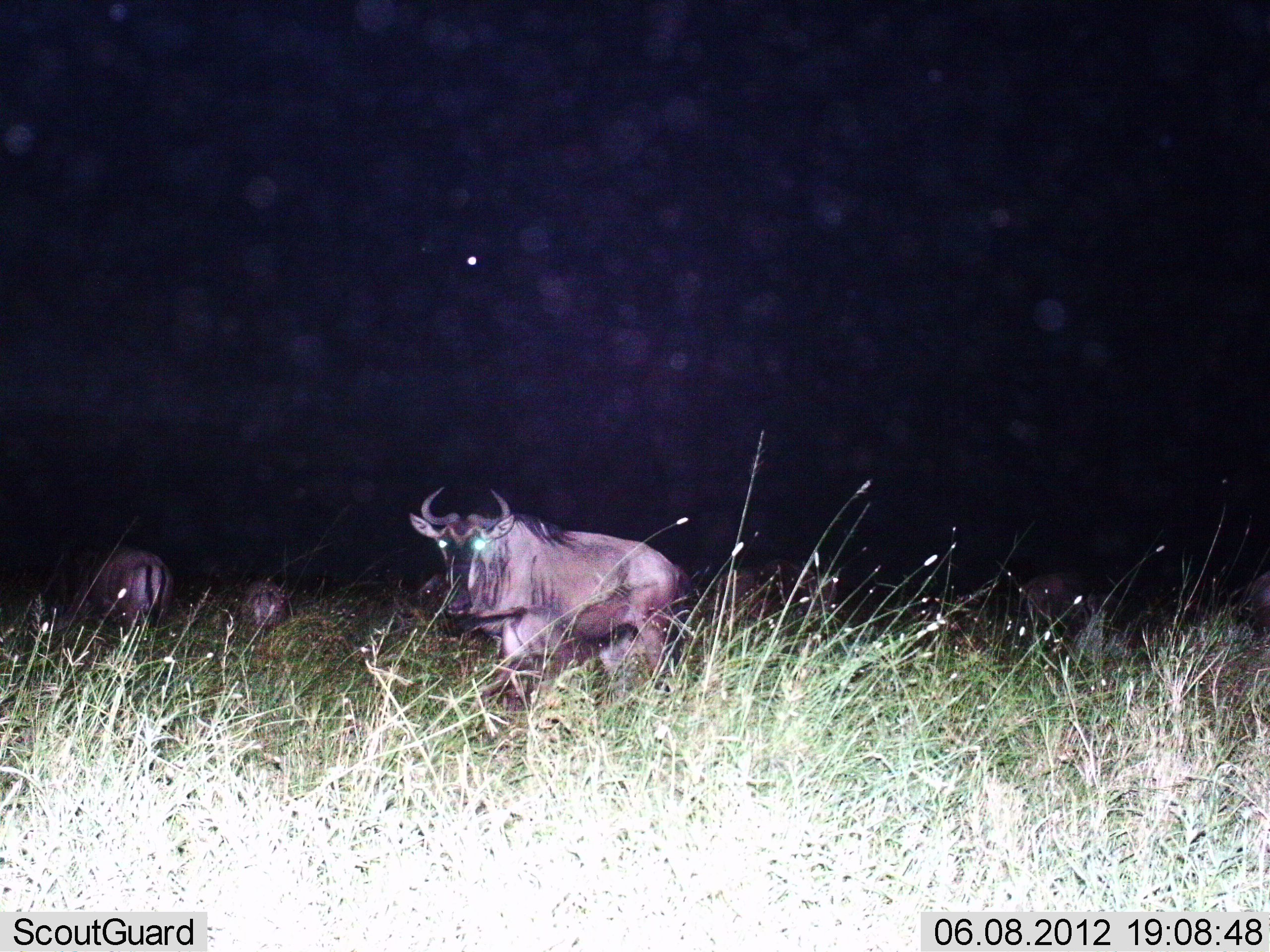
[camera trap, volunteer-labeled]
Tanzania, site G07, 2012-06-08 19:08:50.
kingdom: Animalia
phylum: Chordata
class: Mammalia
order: Artiodactyla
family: Bovidae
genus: Connochaetes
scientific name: Connochaetes taurinus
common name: blue wildebeest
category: wildebeest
Wildebeest (blue wildebeest) (Connochaetes taurinus), count 4. Behavior (volunteer vote fractions): standing 82%, resting 0%, moving 9%, interacting 0%. Young present (vote fraction): 0%. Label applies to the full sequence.